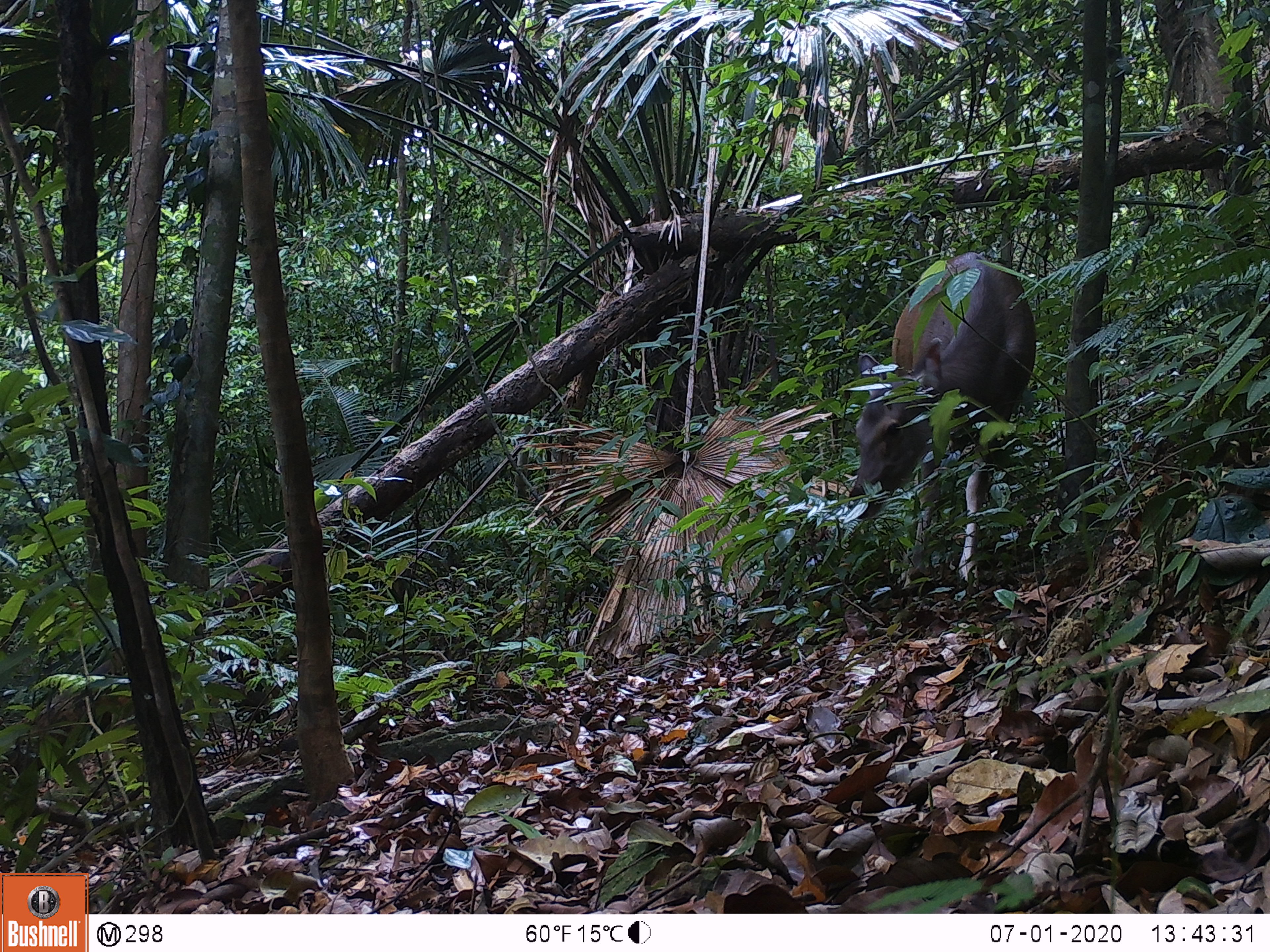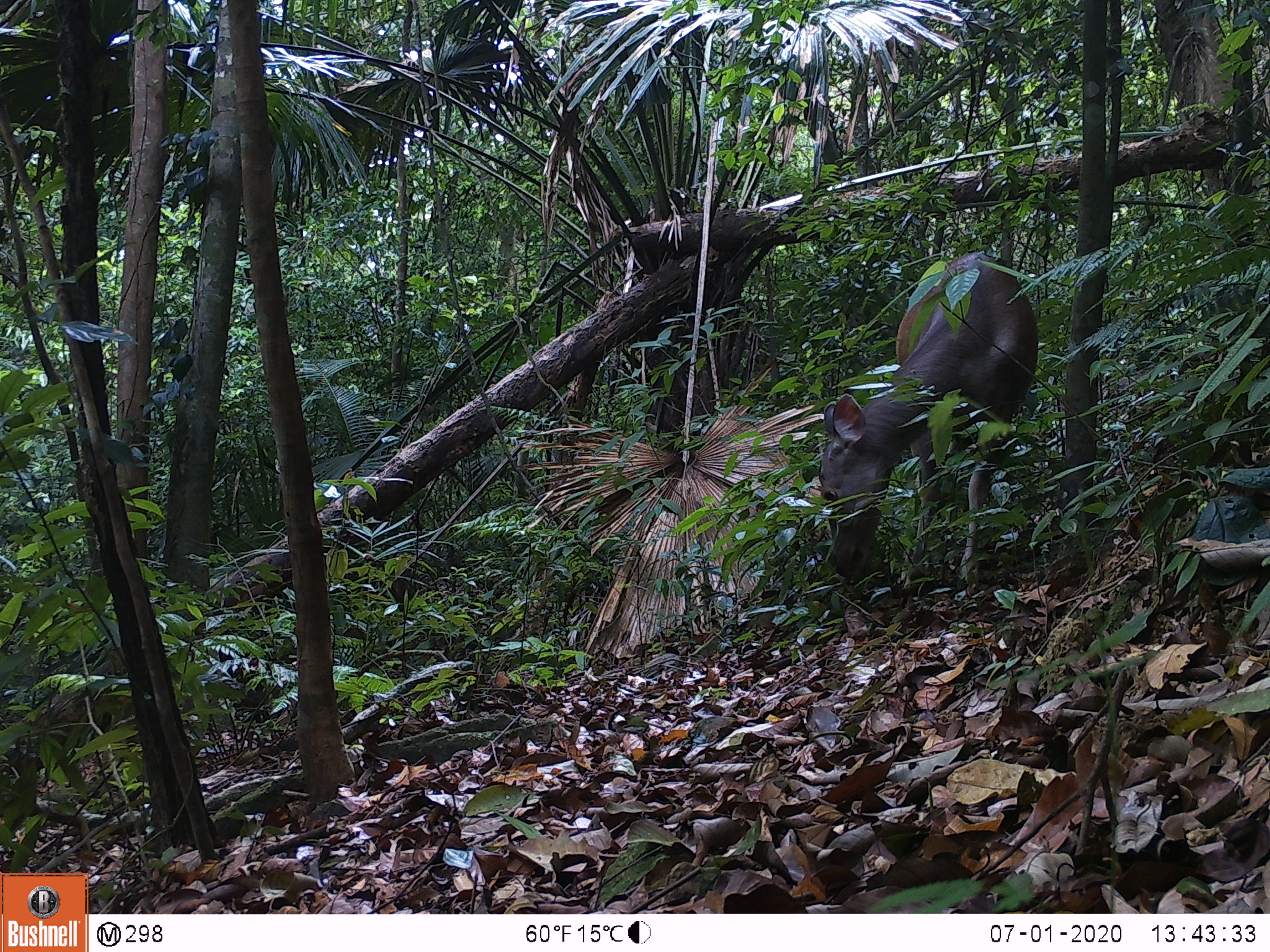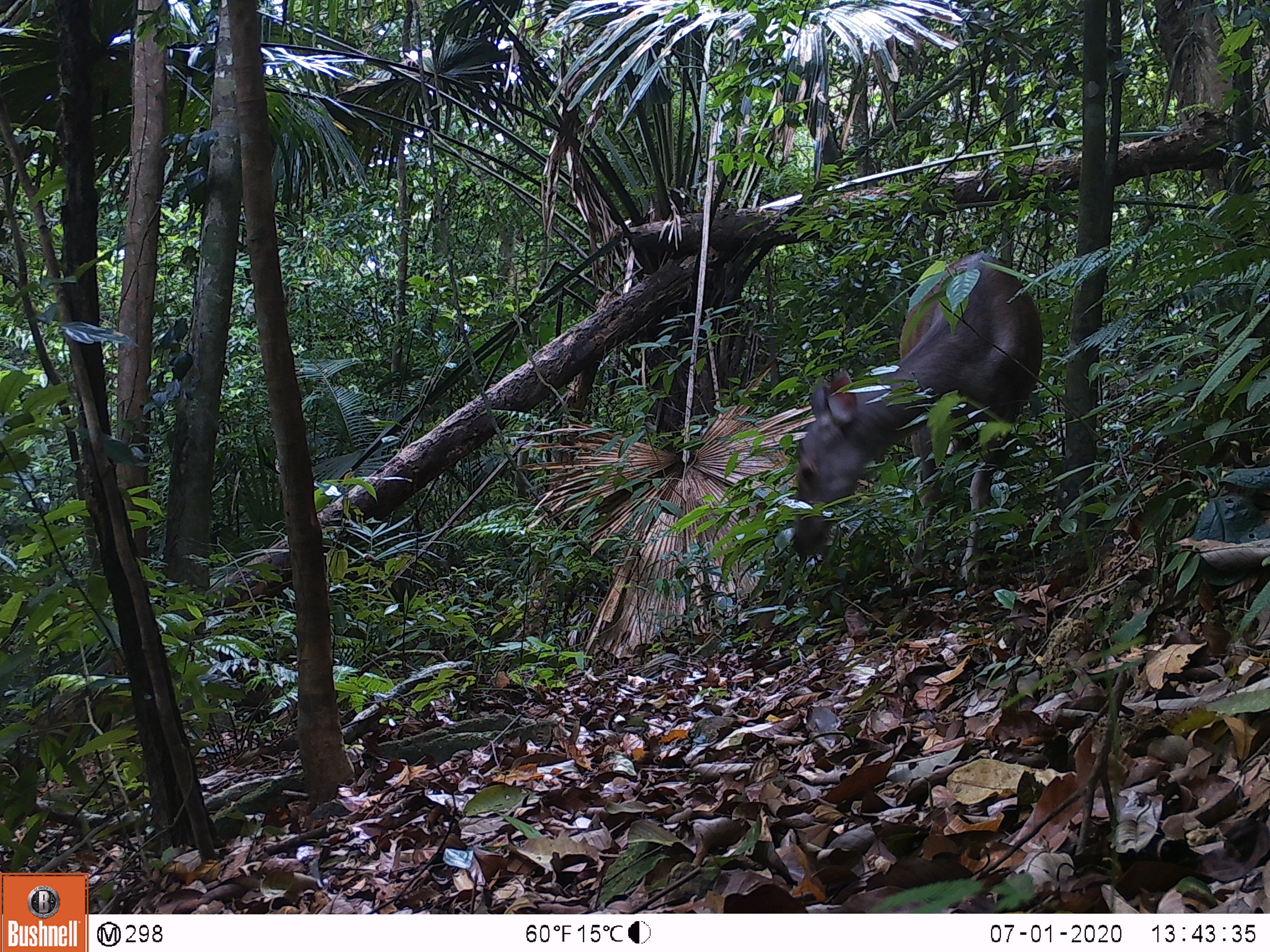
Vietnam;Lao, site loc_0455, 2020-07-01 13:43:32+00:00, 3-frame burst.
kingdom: Animalia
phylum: Chordata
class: Mammalia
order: Artiodactyla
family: Cervidae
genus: Rusa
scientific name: Rusa unicolor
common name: sambar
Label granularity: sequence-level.